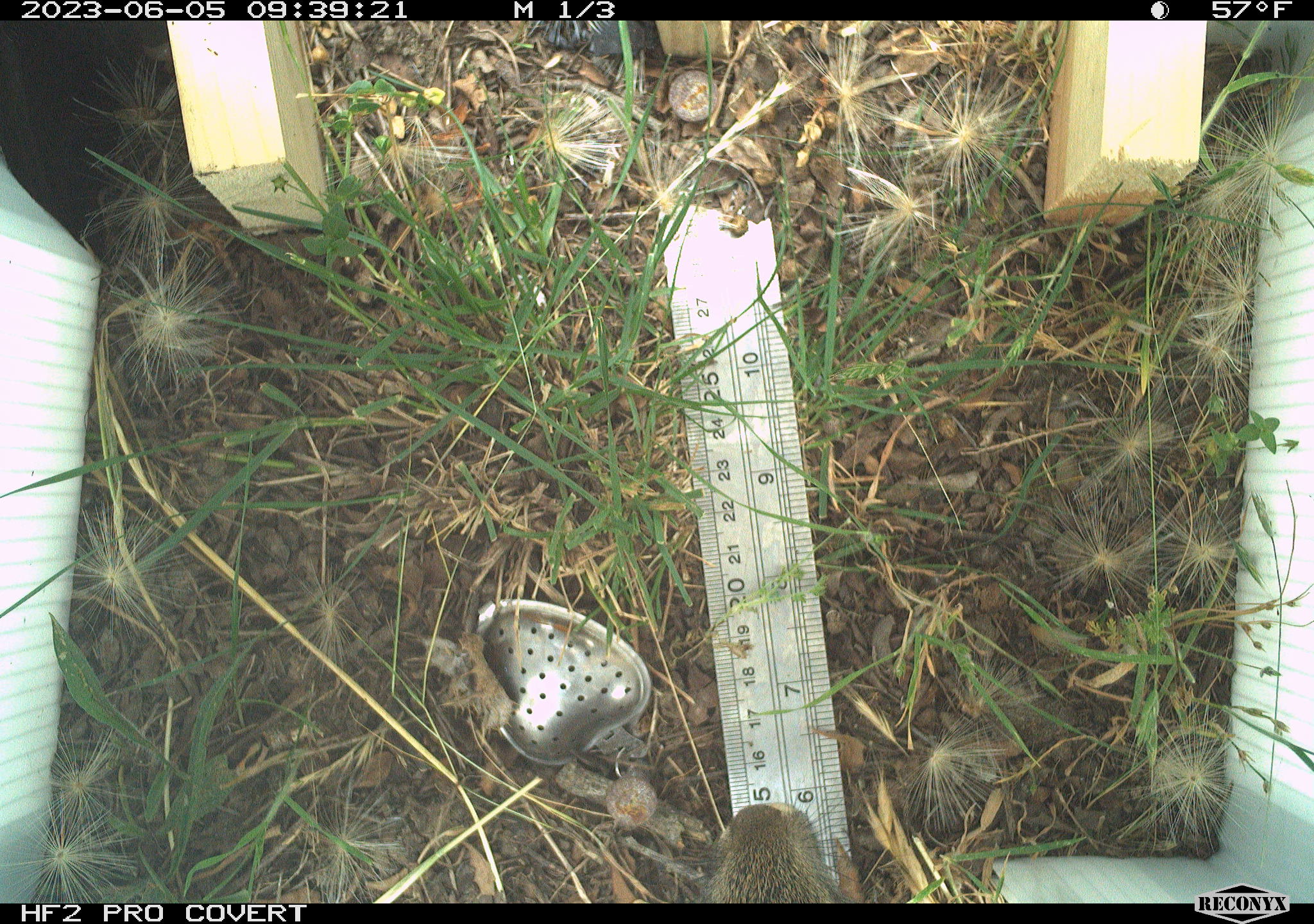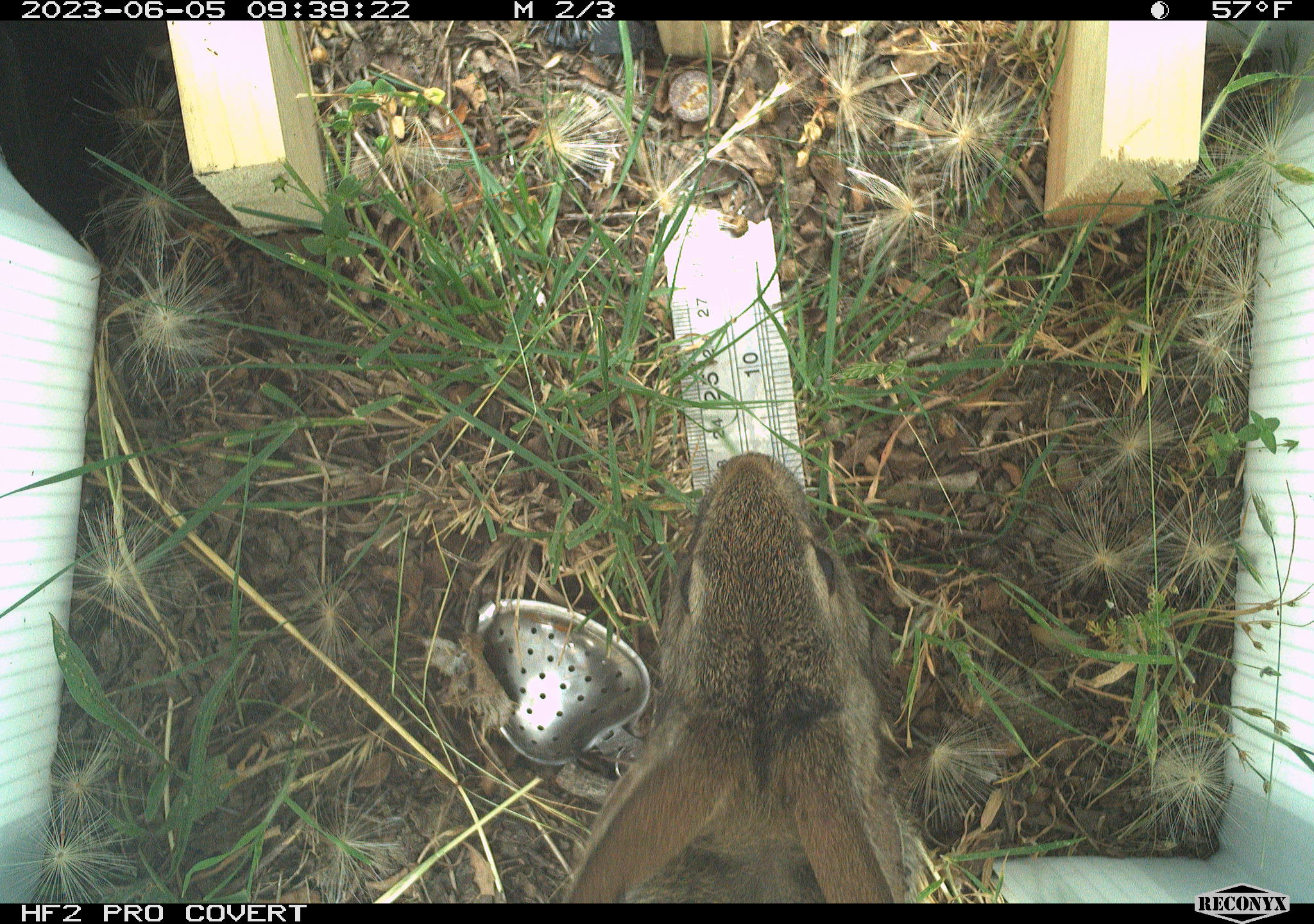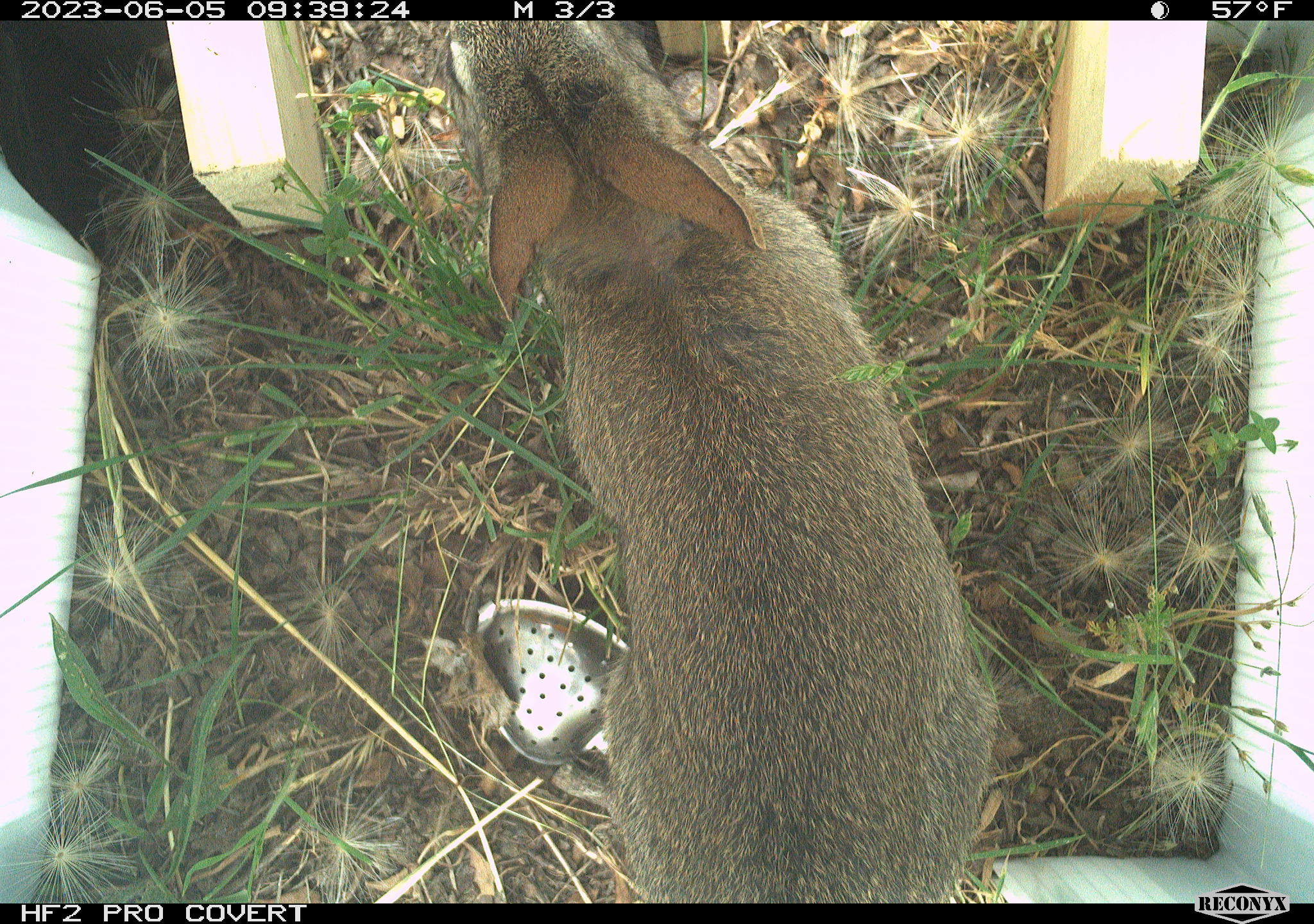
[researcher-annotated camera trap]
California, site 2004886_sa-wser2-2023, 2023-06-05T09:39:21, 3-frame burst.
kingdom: Animalia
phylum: Chordata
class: Mammalia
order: Lagomorpha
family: Leporidae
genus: Sylvilagus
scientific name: Sylvilagus bachmani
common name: brush rabbit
Brush rabbit (Sylvilagus bachmani).